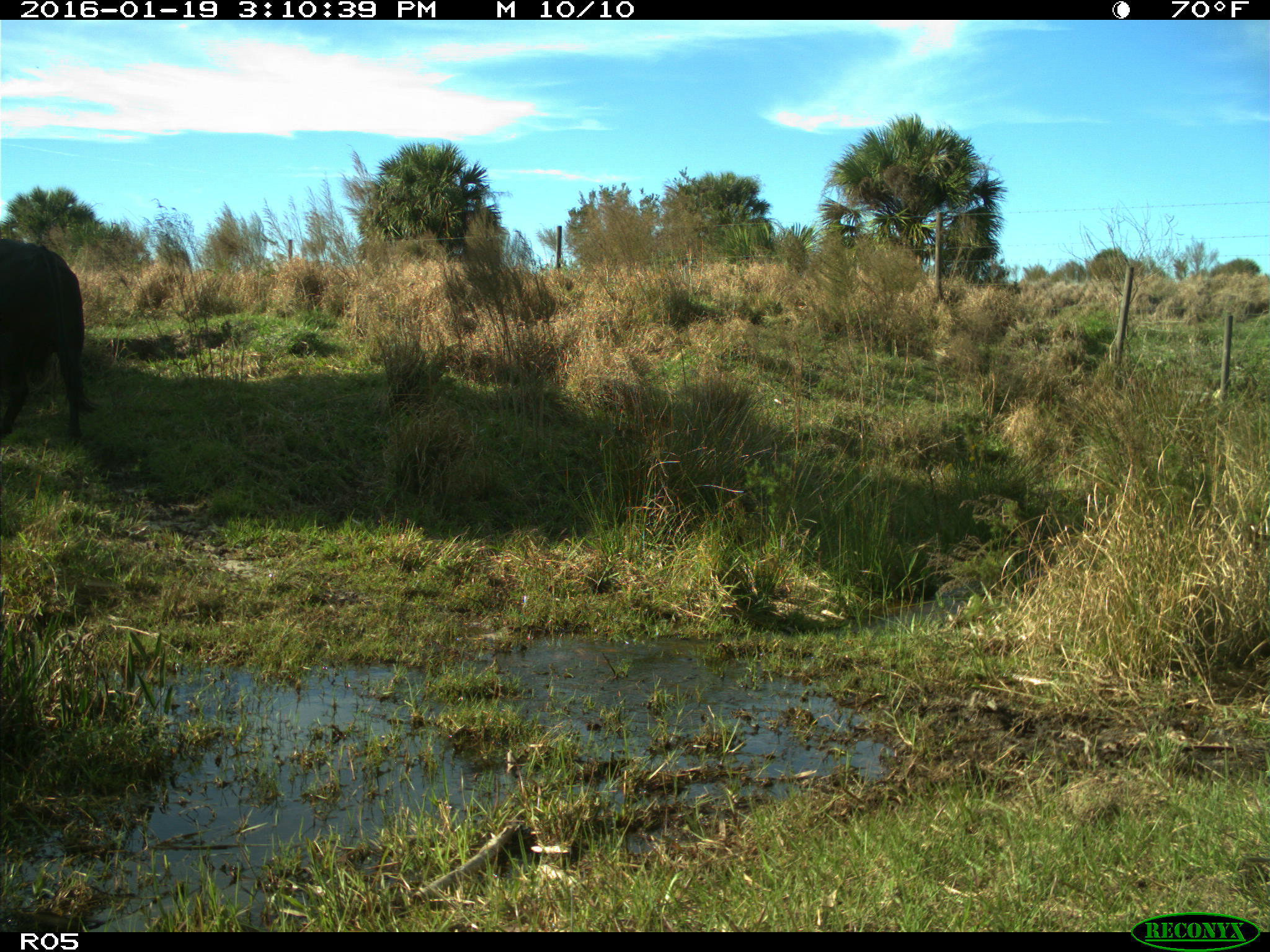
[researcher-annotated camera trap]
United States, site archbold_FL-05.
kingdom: Animalia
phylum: Chordata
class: Mammalia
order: Artiodactyla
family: Bovidae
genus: Bos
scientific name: Bos taurus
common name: domestic cow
Bos taurus (domestic cow).